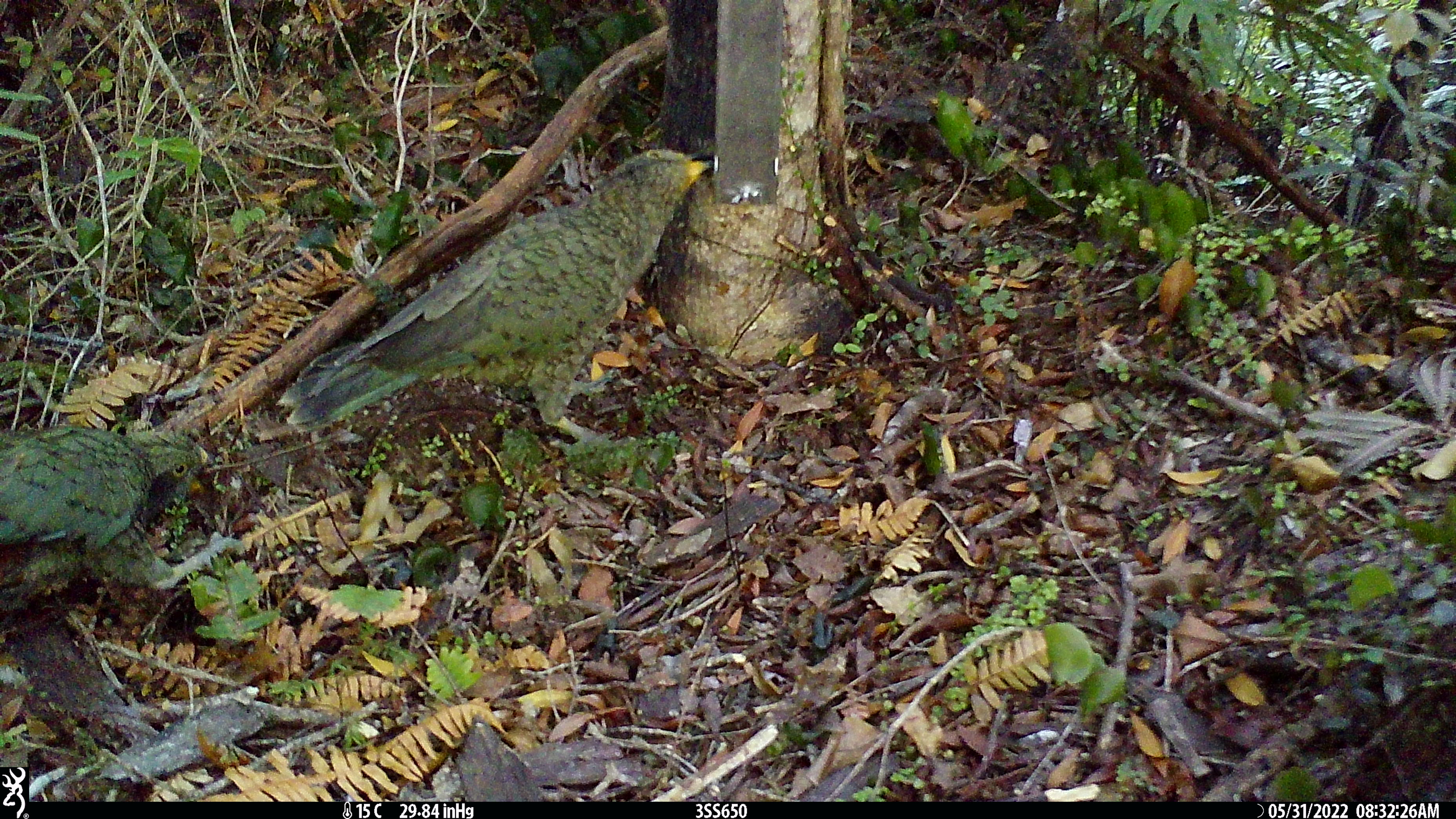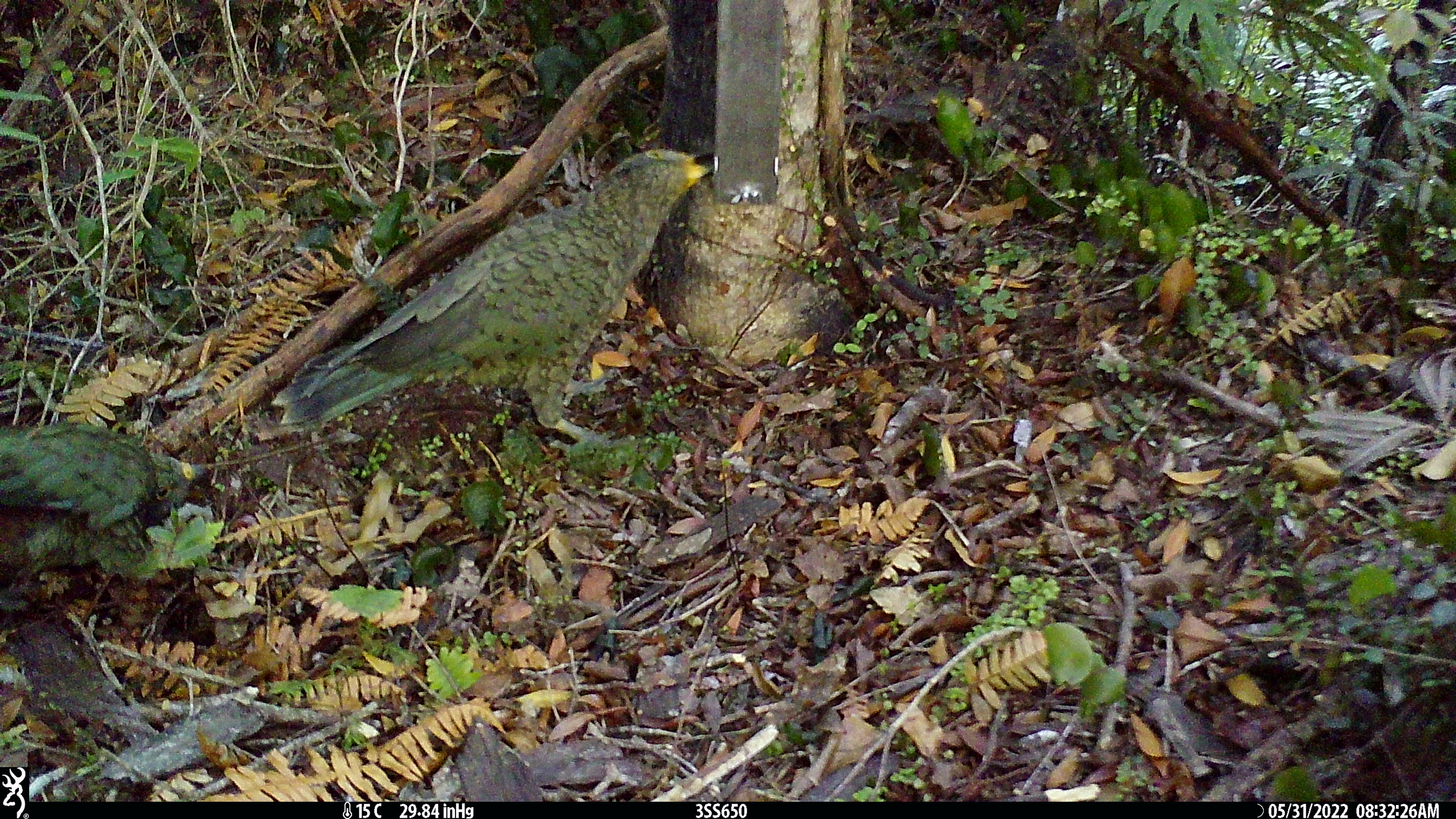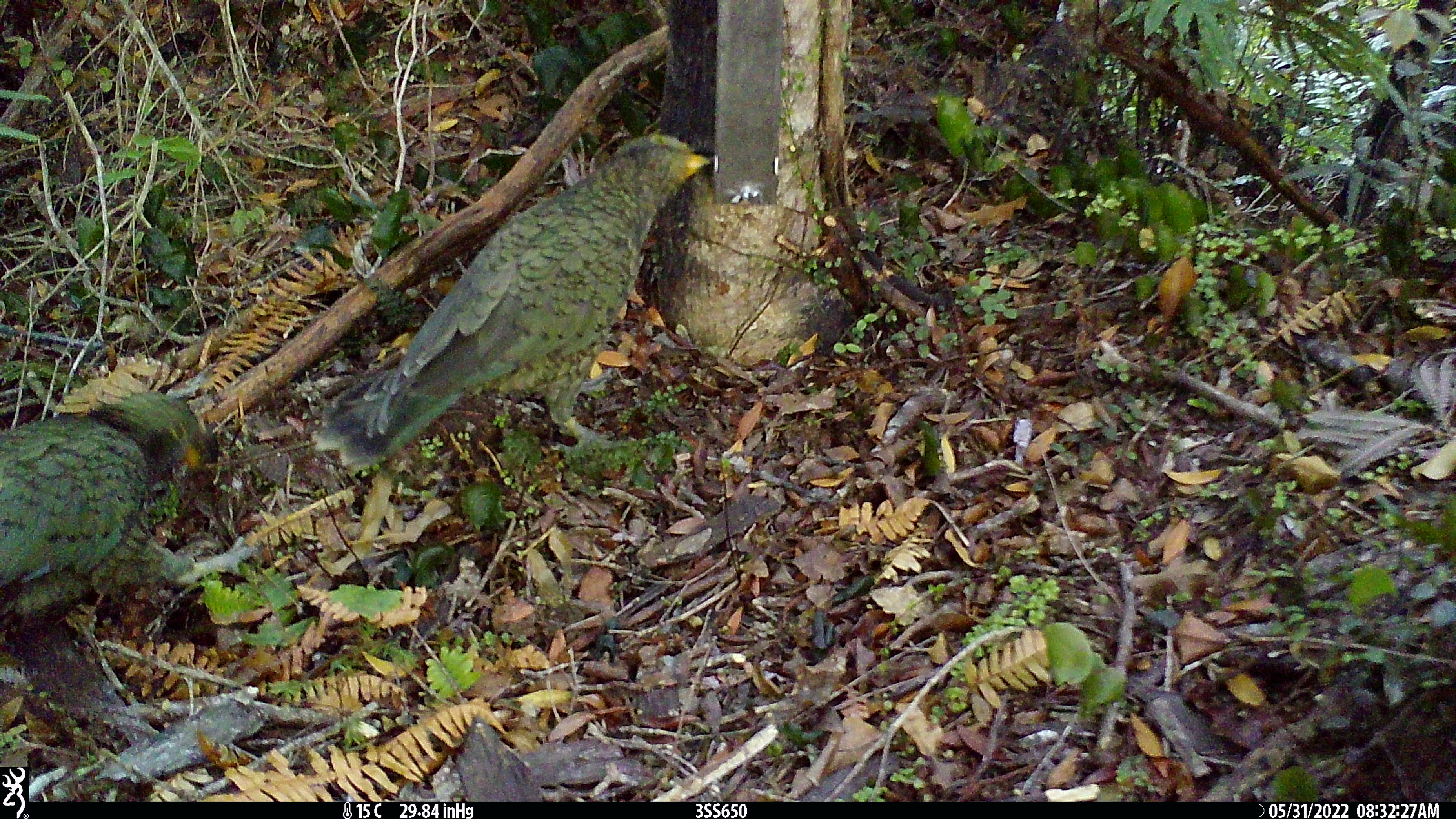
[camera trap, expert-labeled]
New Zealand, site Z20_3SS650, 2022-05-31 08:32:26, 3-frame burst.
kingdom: Animalia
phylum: Chordata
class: Aves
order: Psittaciformes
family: Strigopidae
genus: Nestor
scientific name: Nestor notabilis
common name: kea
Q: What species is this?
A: Kea (Nestor notabilis).